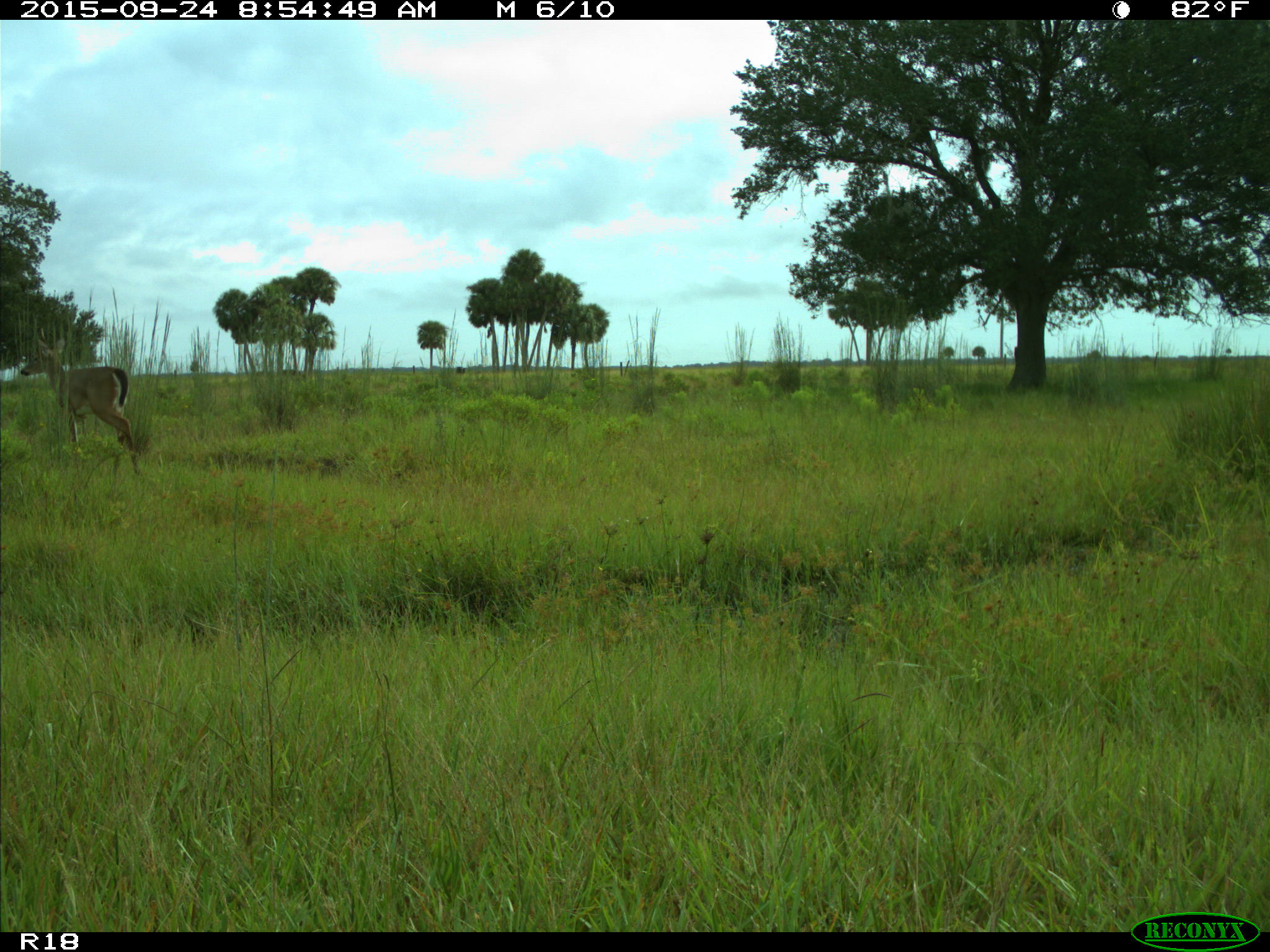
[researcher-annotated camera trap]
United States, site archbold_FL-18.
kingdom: Animalia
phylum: Chordata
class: Mammalia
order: Artiodactyla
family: Cervidae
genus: Odocoileus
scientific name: Odocoileus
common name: deer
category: unidentified deer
Unidentified deer (deer) (Odocoileus).